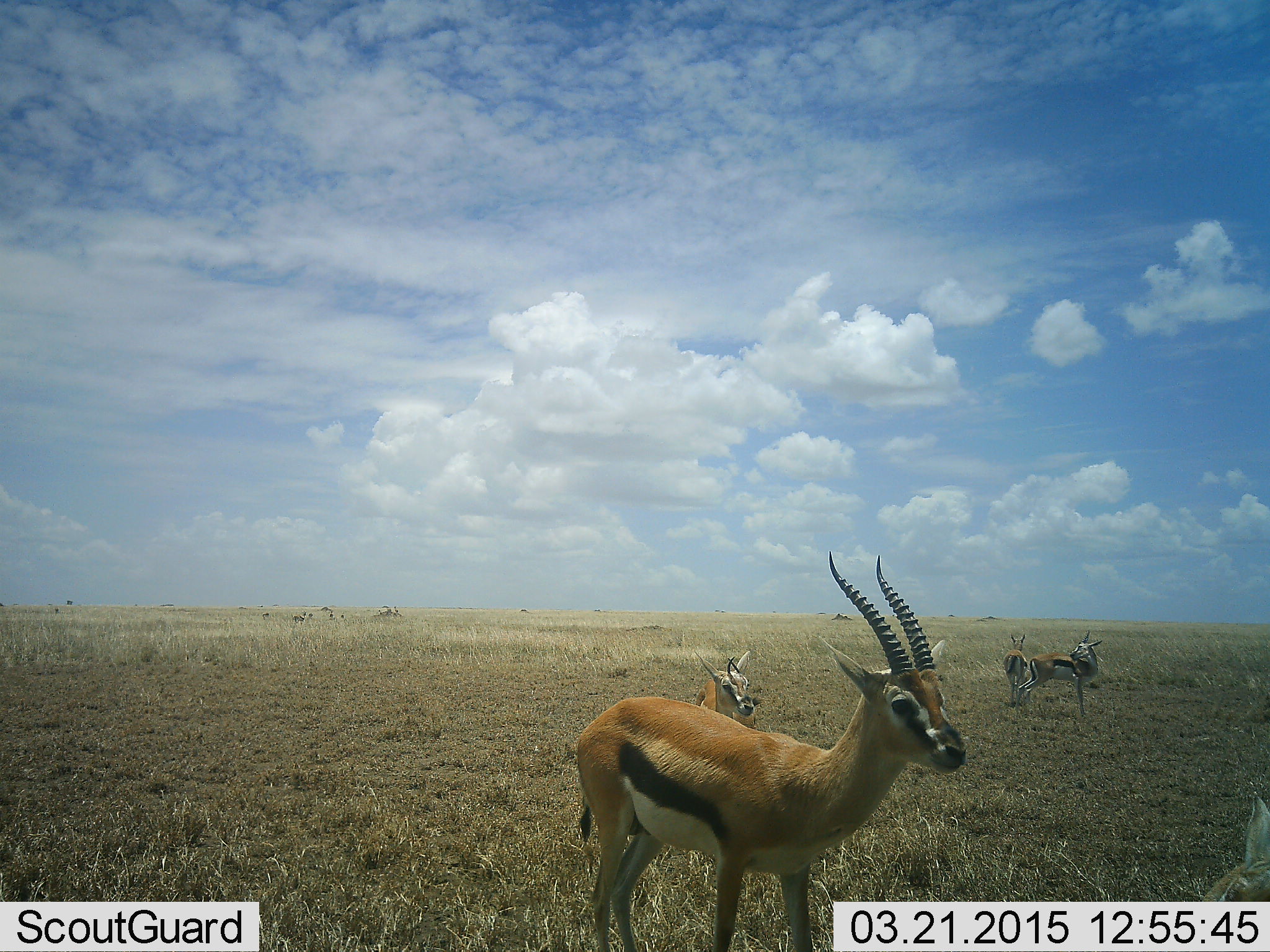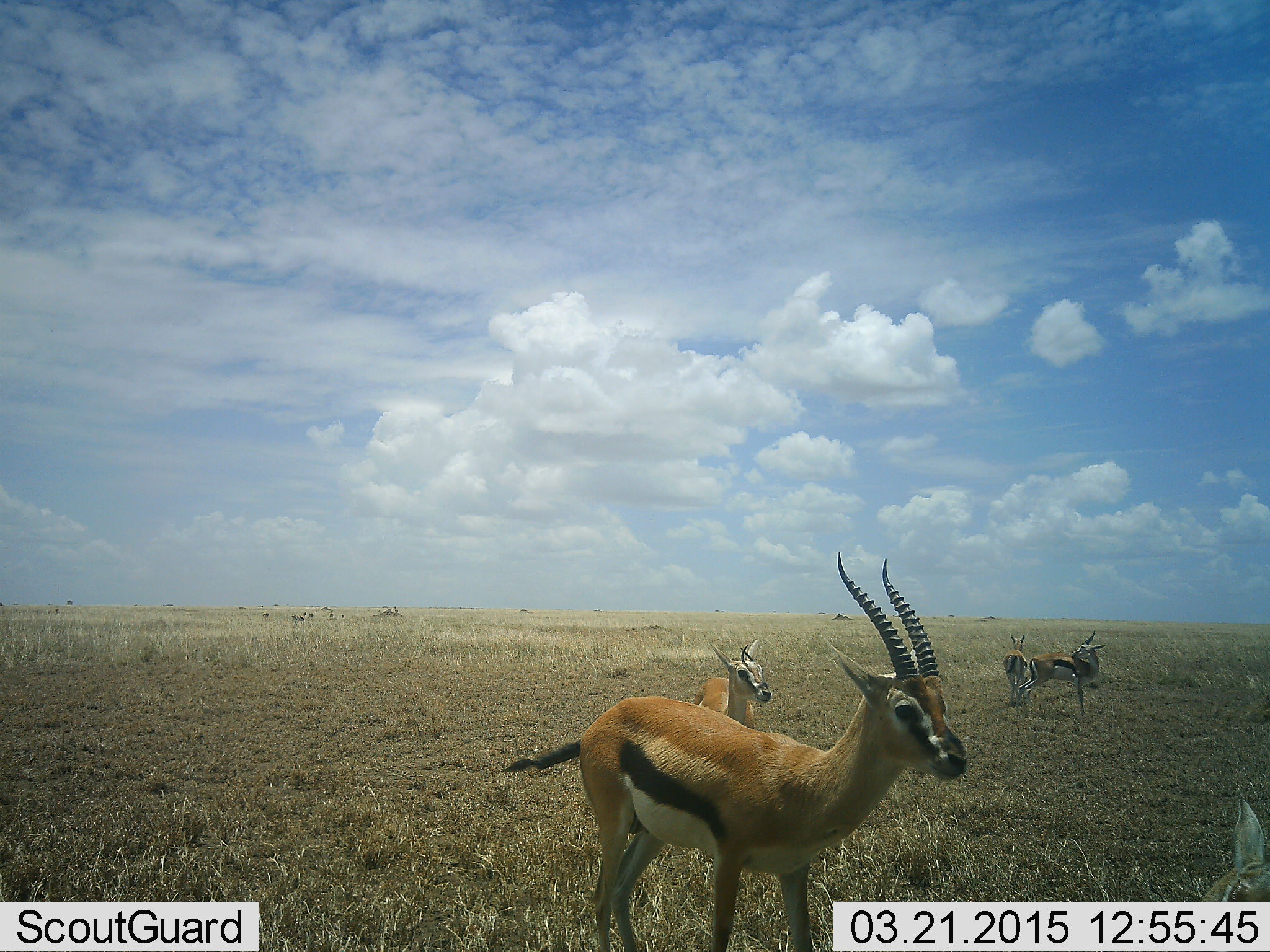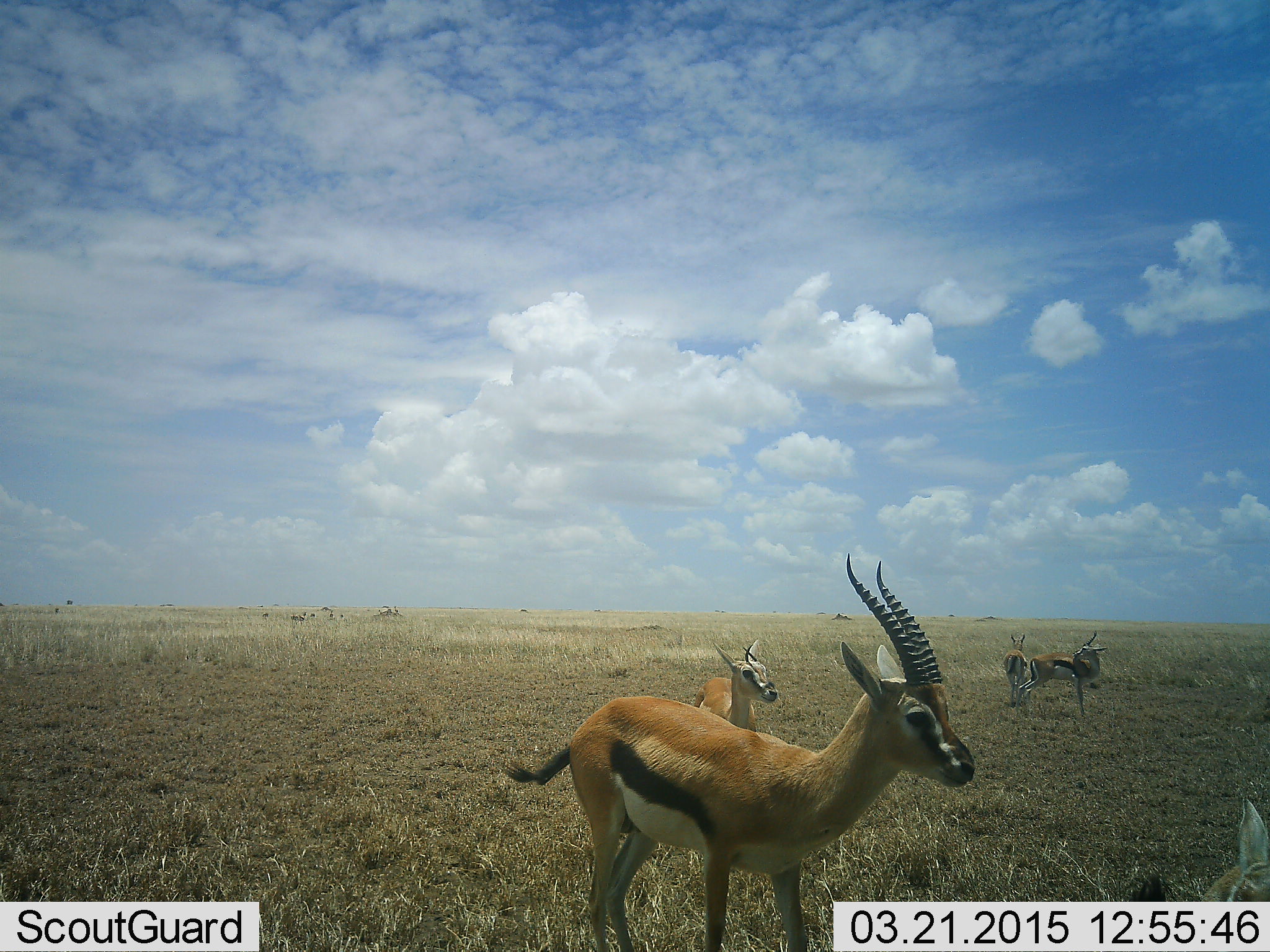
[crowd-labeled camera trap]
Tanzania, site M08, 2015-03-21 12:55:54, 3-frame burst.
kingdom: Animalia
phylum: Chordata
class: Mammalia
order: Artiodactyla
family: Bovidae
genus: Eudorcas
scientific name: Eudorcas thomsonii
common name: thomson's gazelle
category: gazellethomsons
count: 4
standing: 100%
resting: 20%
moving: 10%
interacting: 0%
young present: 0%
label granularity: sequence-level